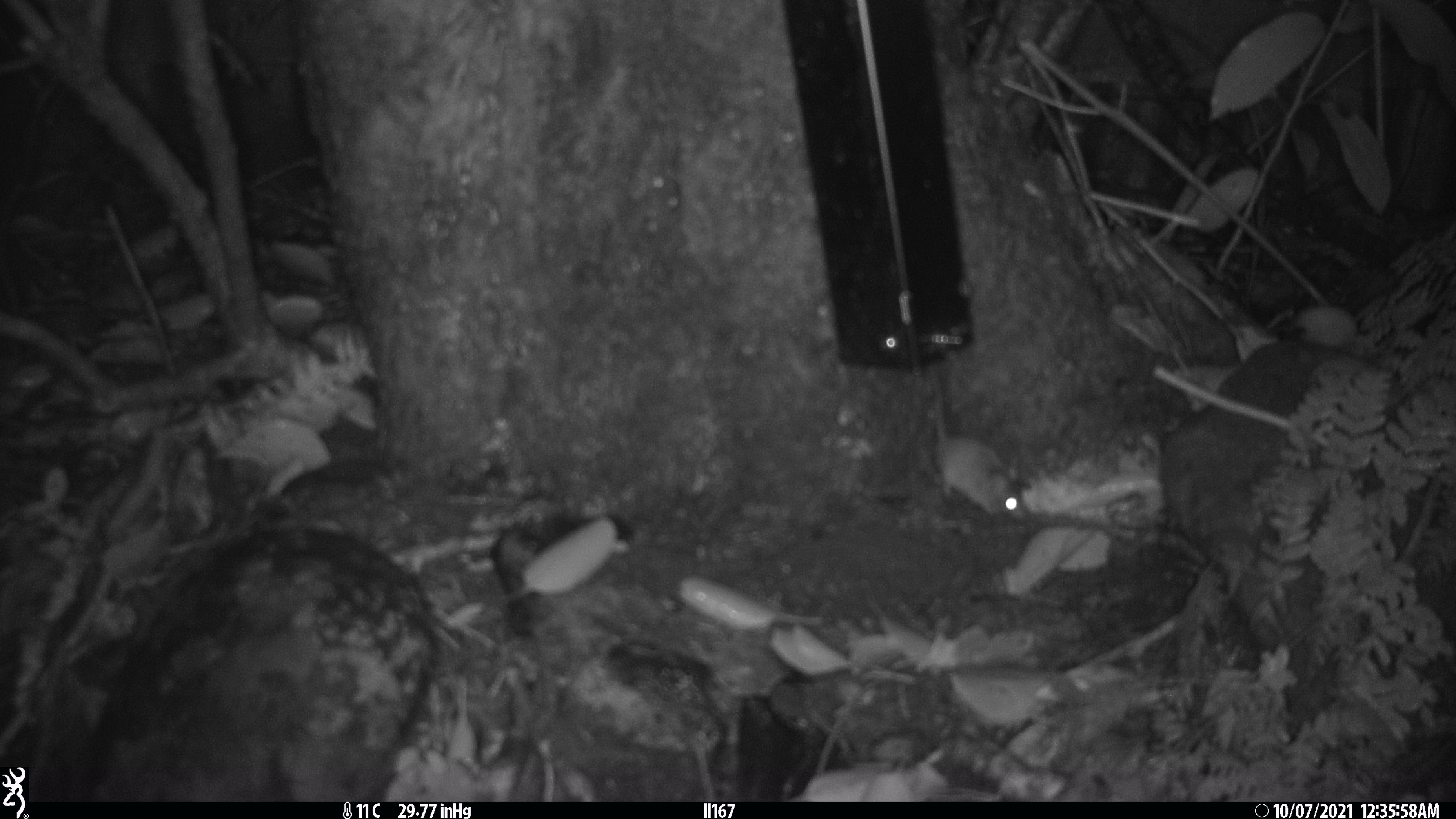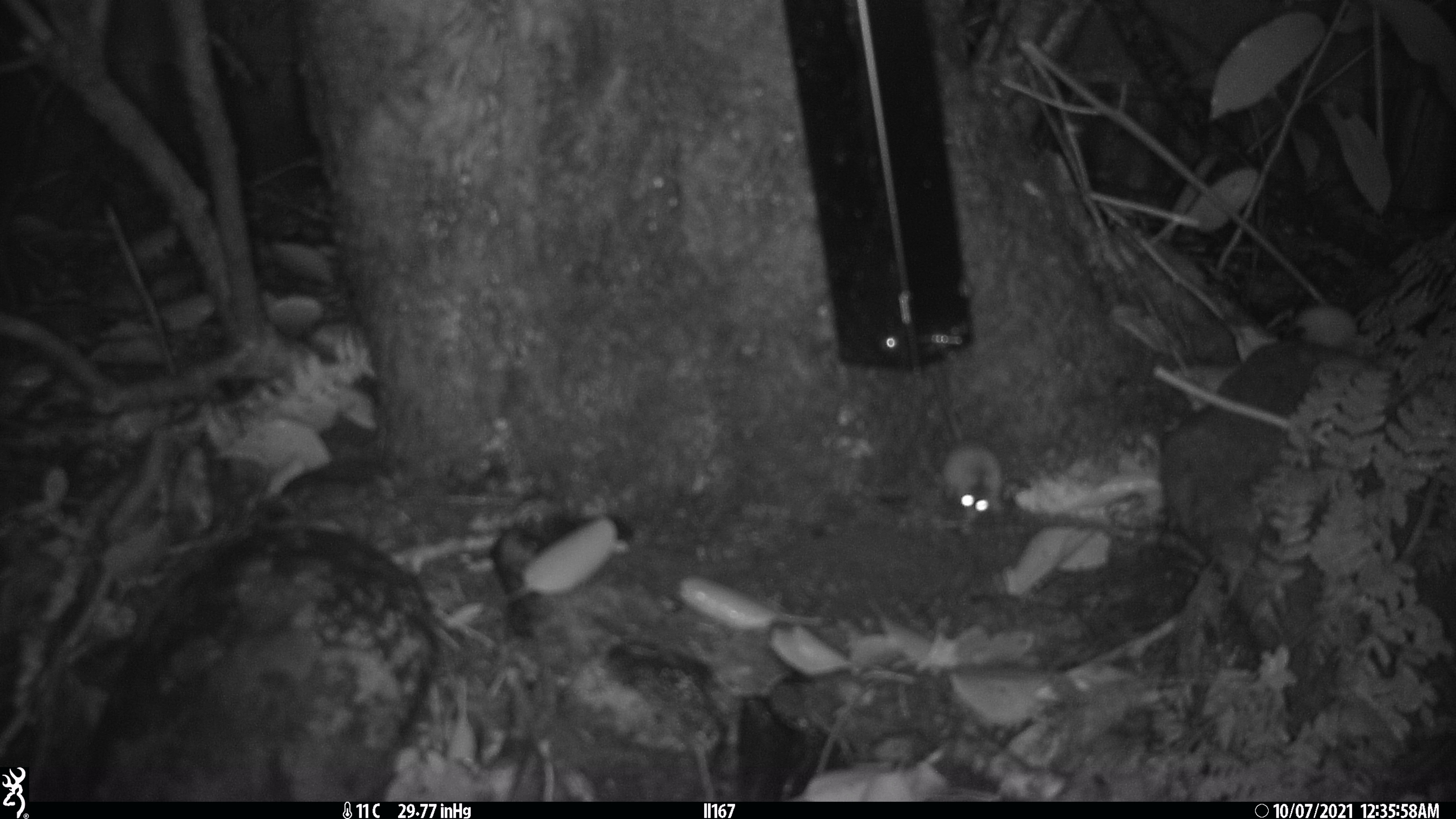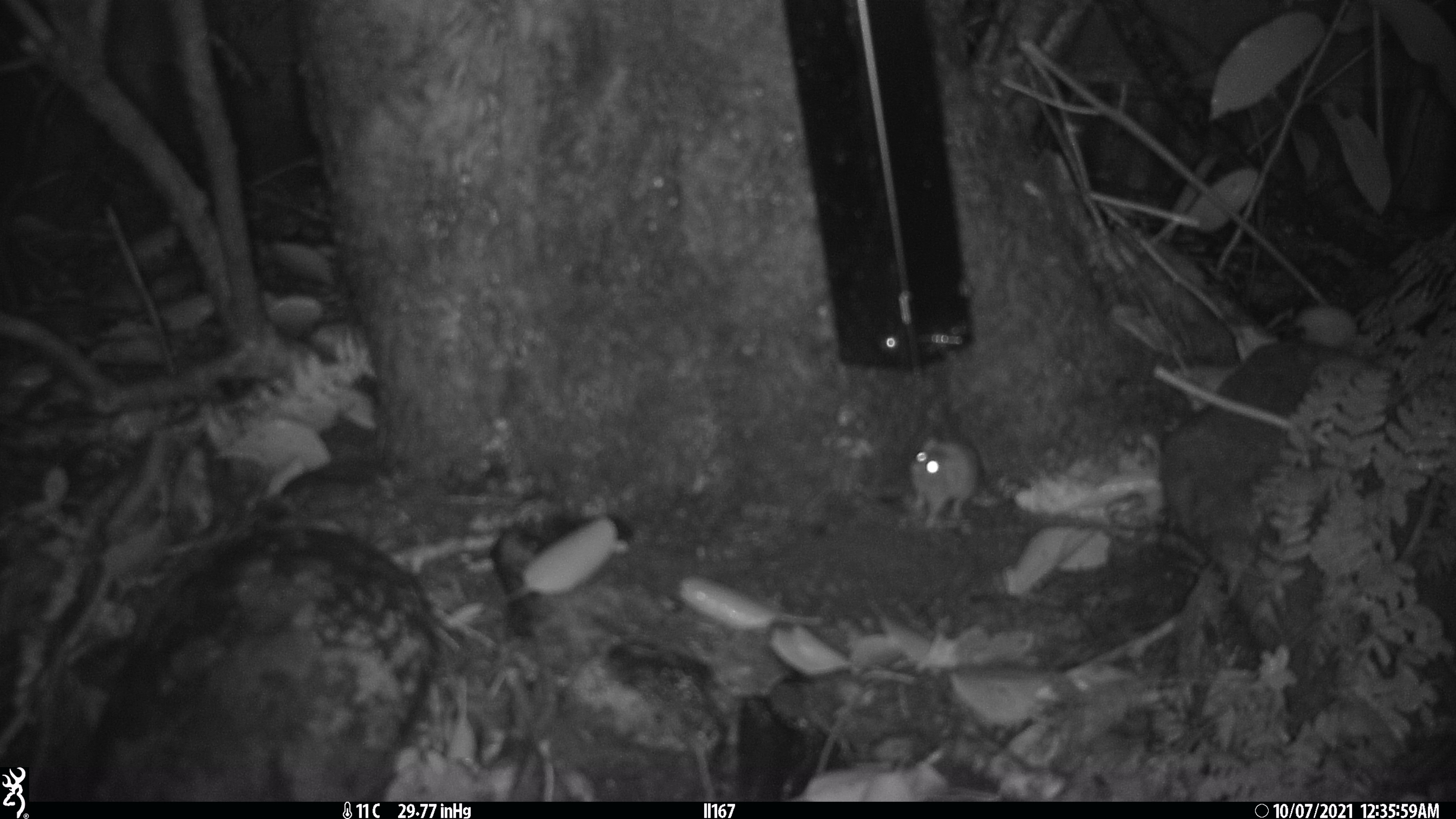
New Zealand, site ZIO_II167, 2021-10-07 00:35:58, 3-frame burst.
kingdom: Animalia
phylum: Chordata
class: Mammalia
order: Rodentia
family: Muridae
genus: Mus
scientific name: Mus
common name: mouse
Mouse (Mus).